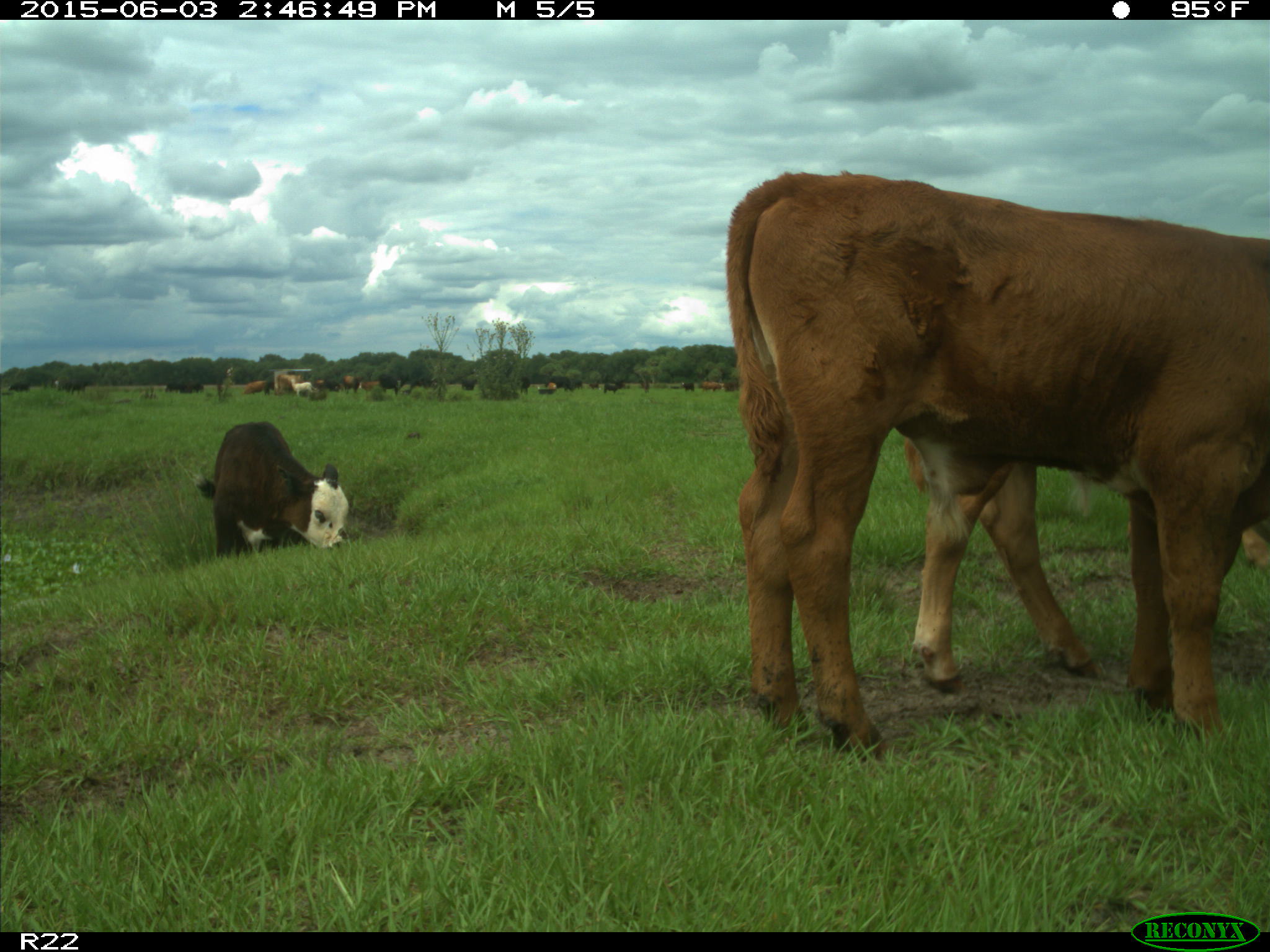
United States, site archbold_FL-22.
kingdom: Animalia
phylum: Chordata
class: Mammalia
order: Artiodactyla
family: Bovidae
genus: Bos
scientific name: Bos taurus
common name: domestic cow